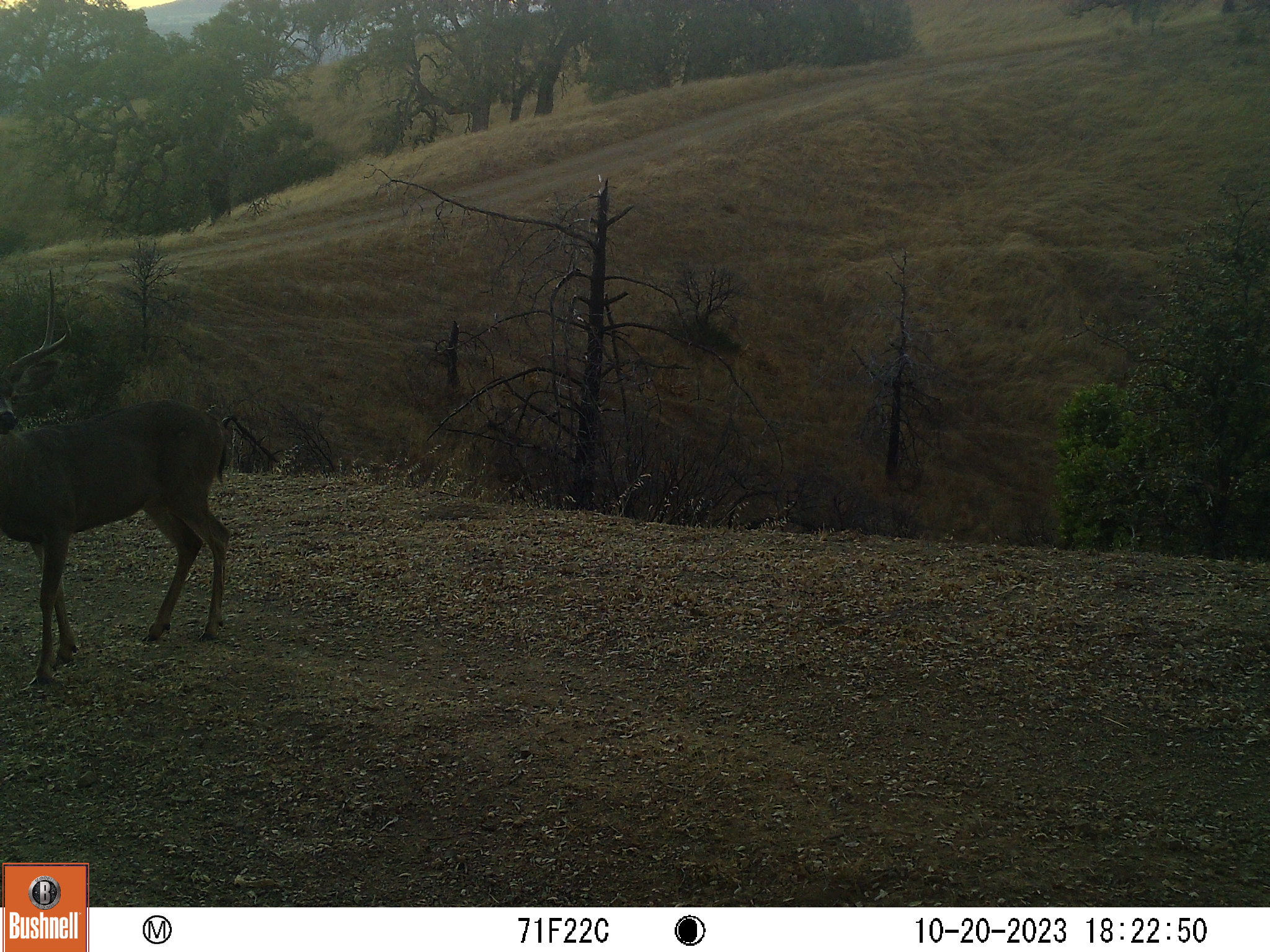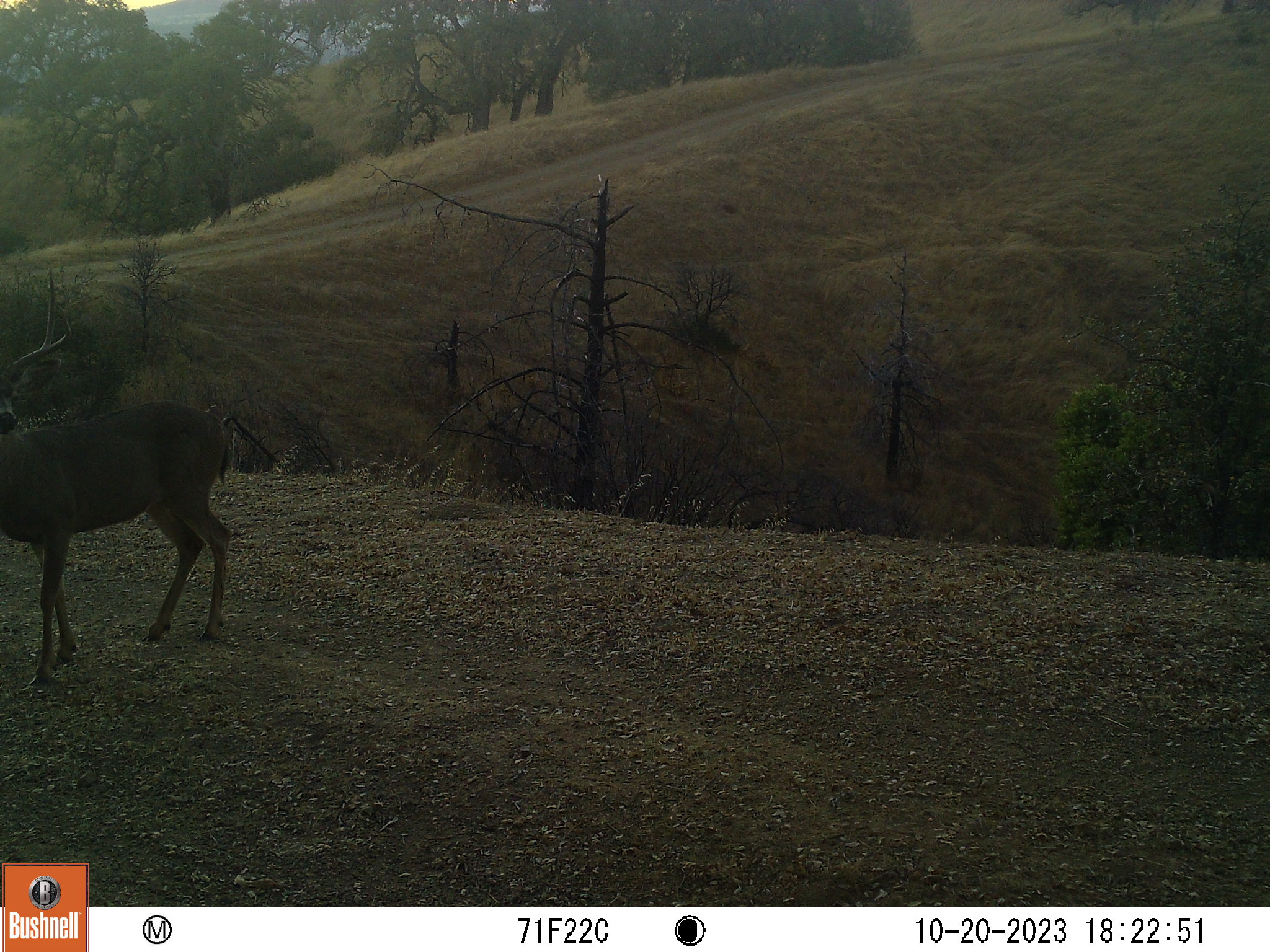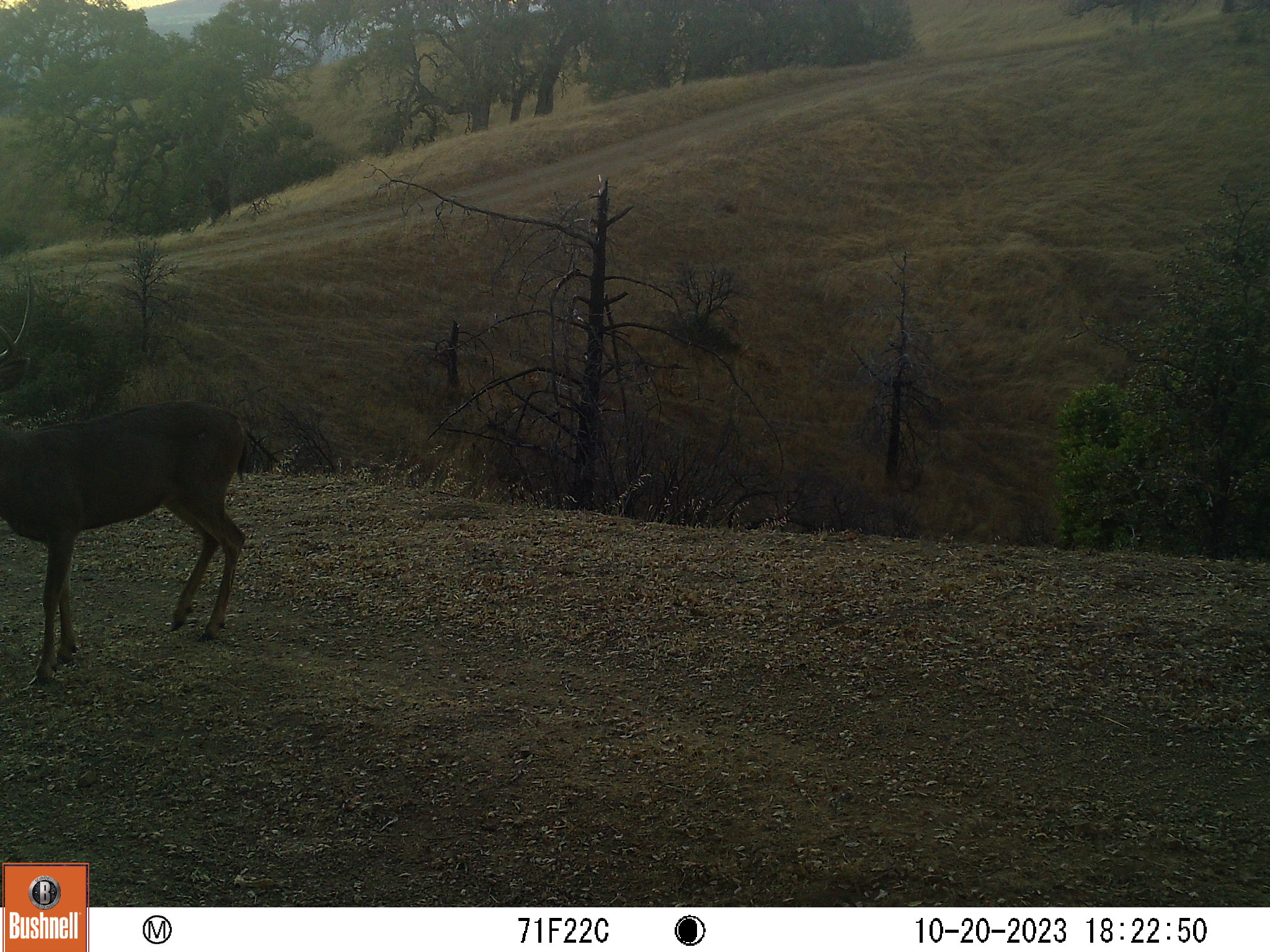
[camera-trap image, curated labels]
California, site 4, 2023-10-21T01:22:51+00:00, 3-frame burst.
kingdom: Animalia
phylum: Chordata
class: Mammalia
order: Artiodactyla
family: Cervidae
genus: Odocoileus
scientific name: Odocoileus hemionus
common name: mule deer